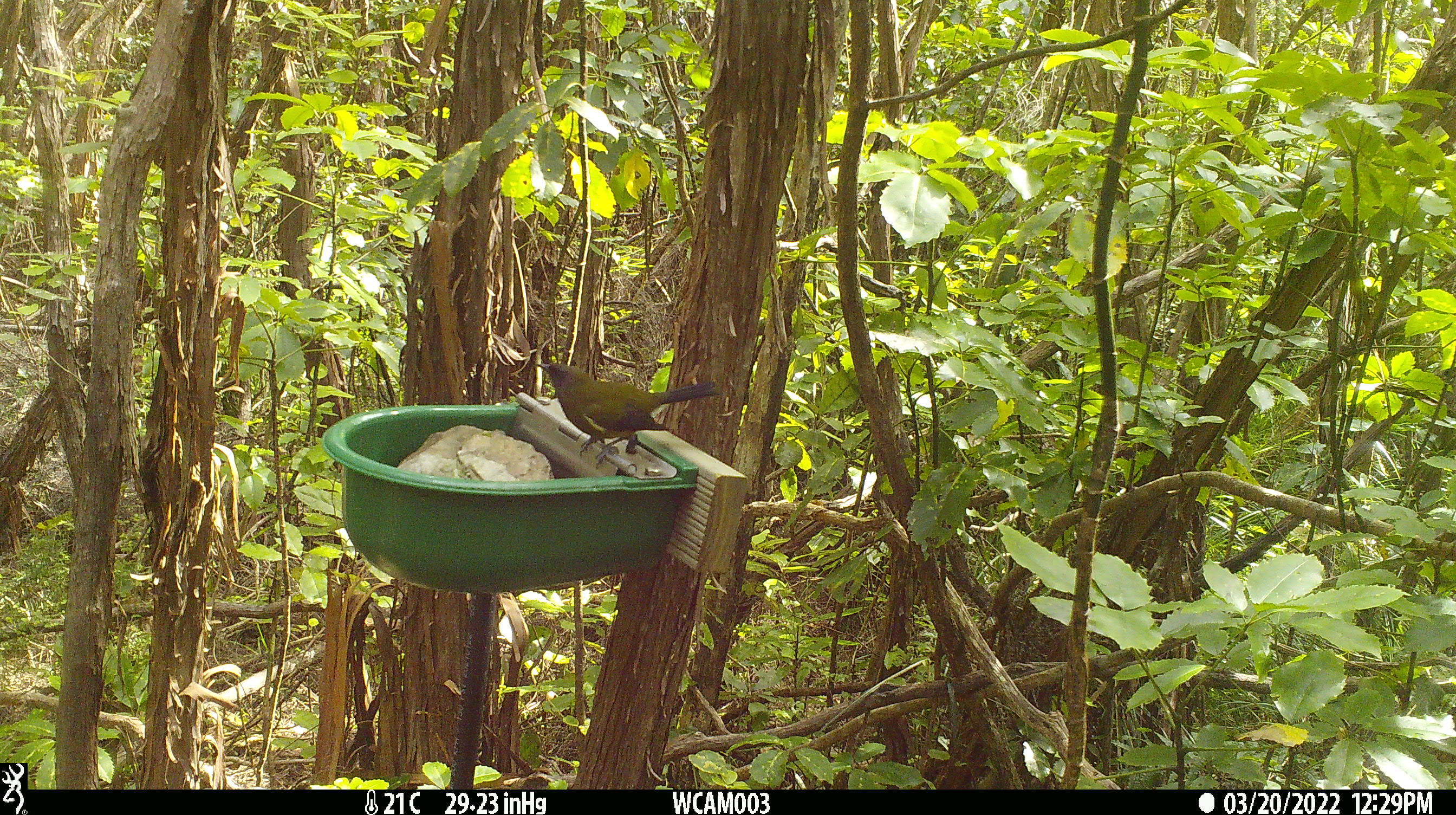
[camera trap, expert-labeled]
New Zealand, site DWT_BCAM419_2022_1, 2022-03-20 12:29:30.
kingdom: Animalia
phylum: Chordata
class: Aves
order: Passeriformes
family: Meliphagidae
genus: Anthornis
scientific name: Anthornis melanura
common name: new zealand bellbird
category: bellbird